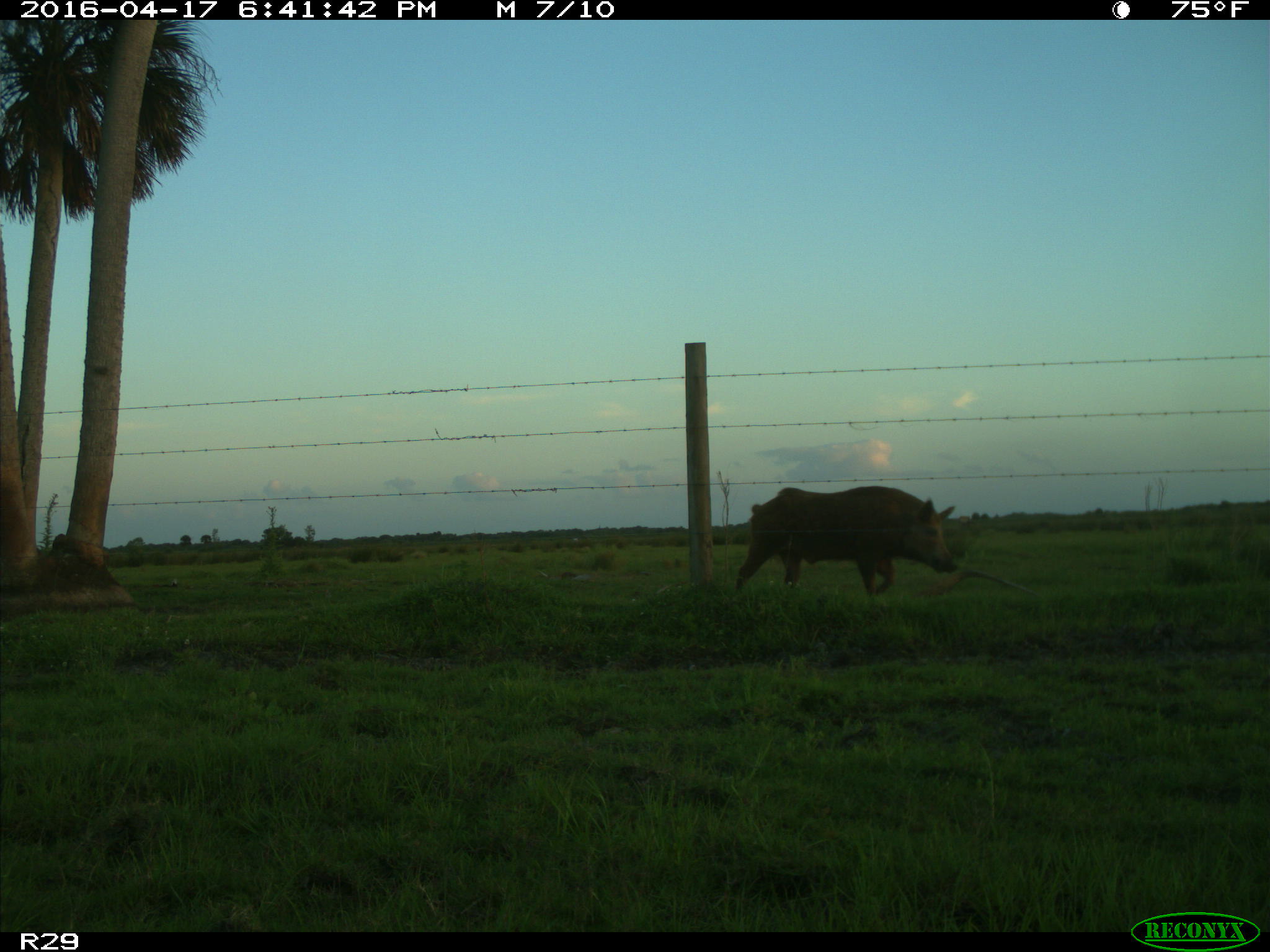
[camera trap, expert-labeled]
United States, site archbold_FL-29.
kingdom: Animalia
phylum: Chordata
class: Mammalia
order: Artiodactyla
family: Suidae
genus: Sus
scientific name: Sus scrofa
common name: wild boar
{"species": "Sus scrofa (wild boar)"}